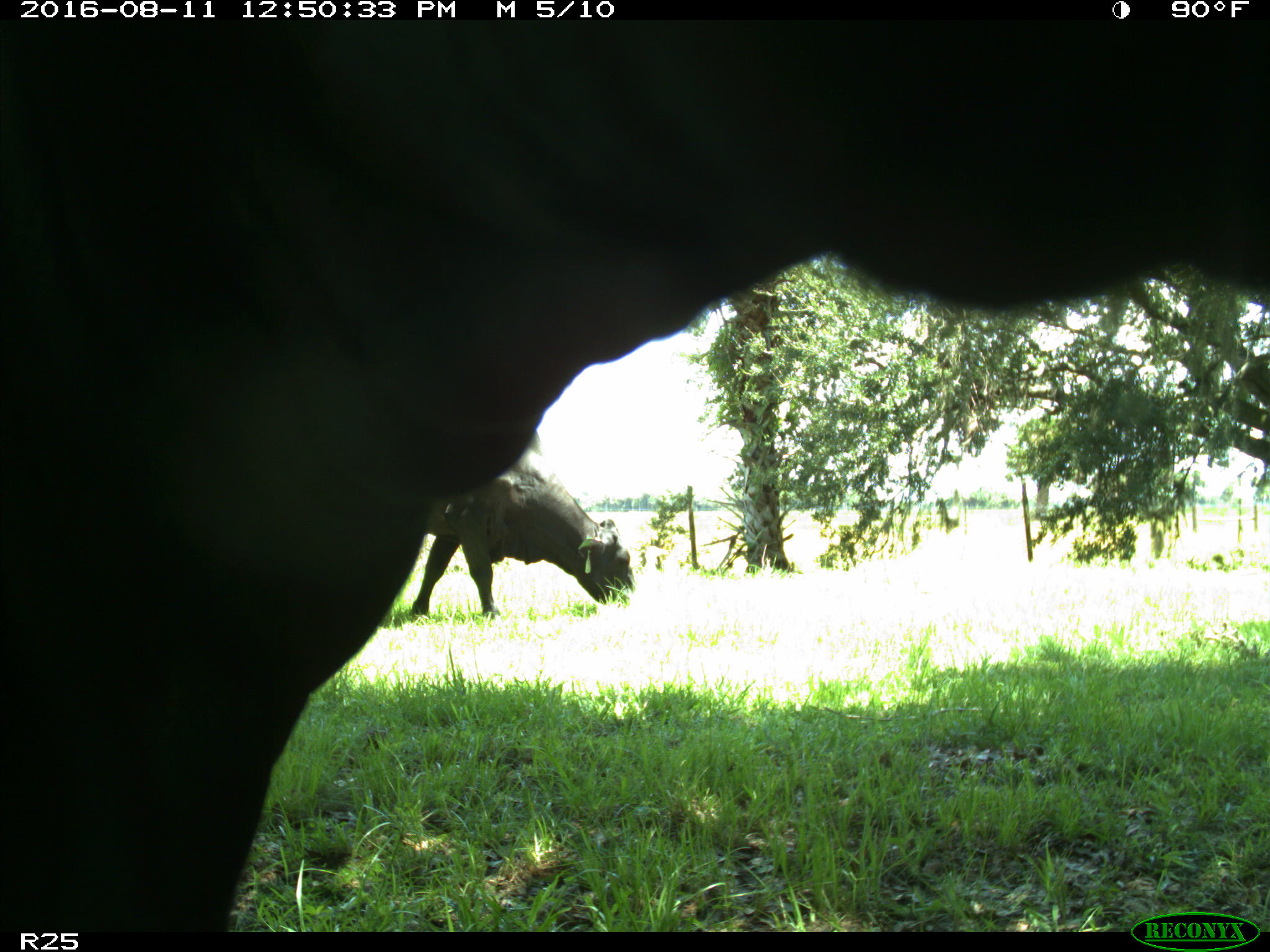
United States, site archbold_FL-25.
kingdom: Animalia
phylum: Chordata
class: Mammalia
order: Artiodactyla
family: Bovidae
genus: Bos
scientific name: Bos taurus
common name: domestic cow